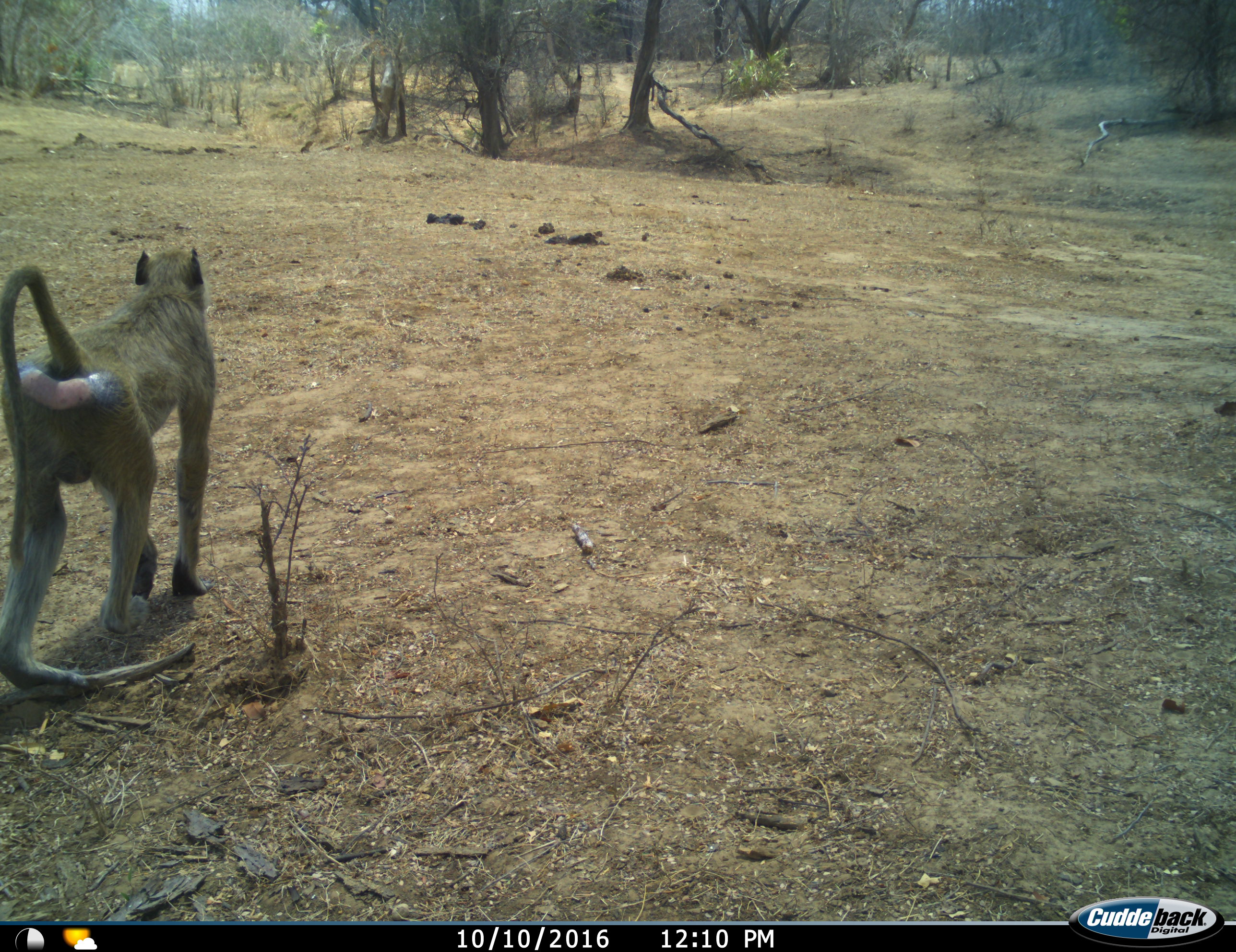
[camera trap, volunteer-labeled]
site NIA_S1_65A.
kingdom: Animalia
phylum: Chordata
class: Mammalia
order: Primates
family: Cercopithecidae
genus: Papio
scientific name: Papio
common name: baboon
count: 1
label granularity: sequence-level